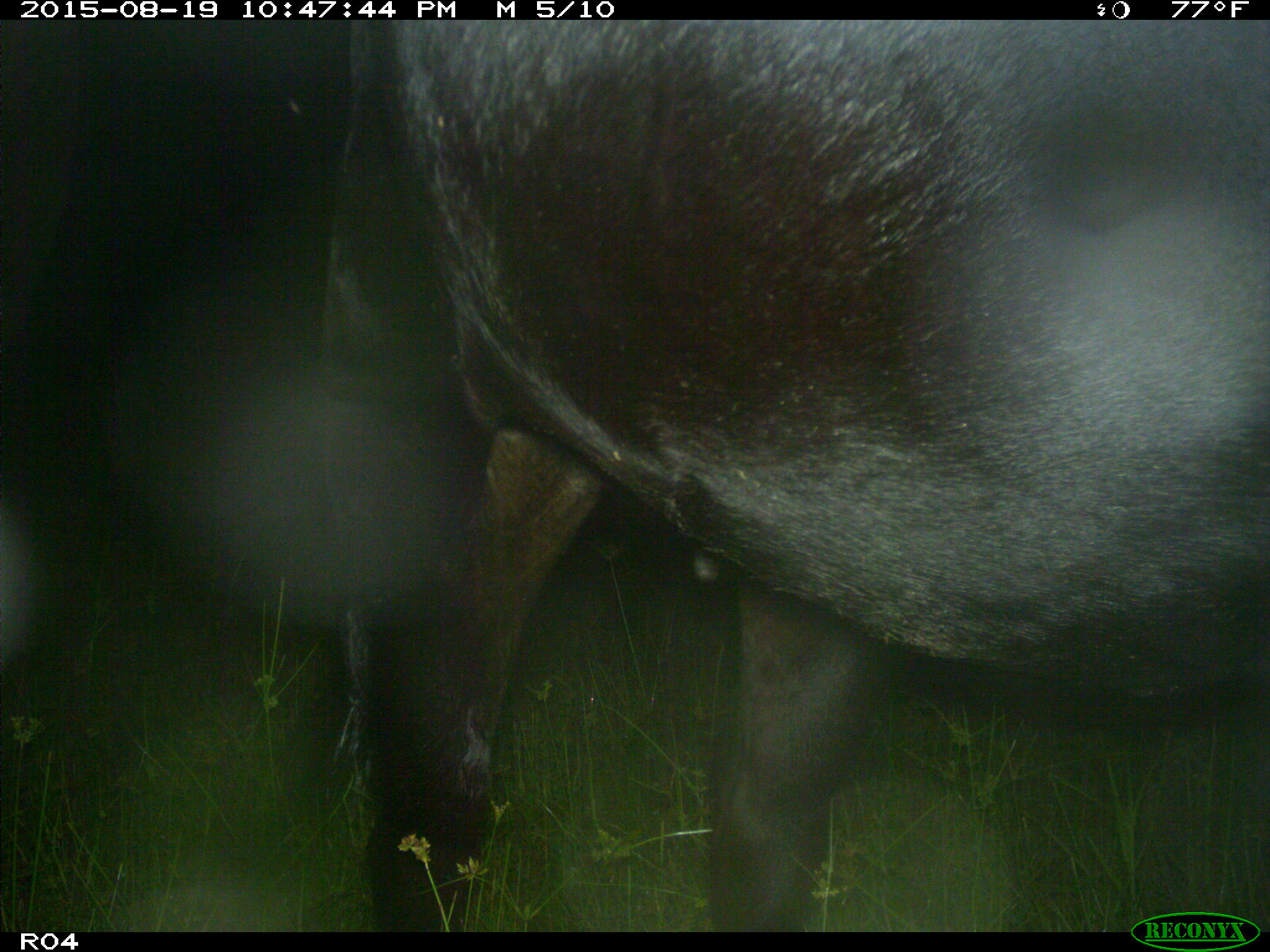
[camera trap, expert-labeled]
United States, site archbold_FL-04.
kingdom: Animalia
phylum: Chordata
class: Mammalia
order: Artiodactyla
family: Bovidae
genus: Bos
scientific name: Bos taurus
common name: domestic cow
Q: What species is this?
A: Bos taurus (domestic cow).